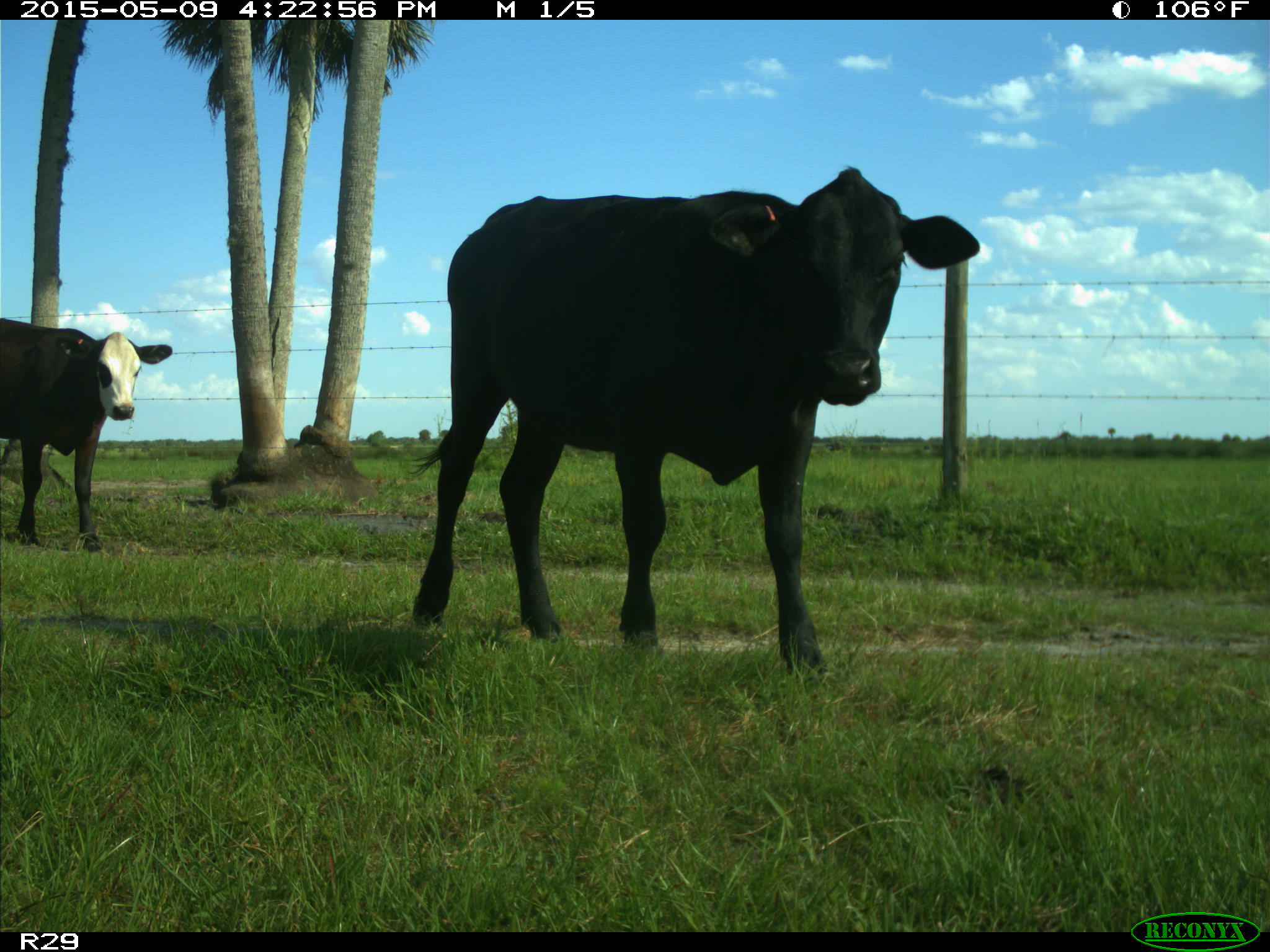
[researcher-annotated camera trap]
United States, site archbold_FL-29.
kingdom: Animalia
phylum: Chordata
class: Mammalia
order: Artiodactyla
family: Bovidae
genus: Bos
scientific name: Bos taurus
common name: domestic cow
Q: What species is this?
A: Bos taurus (domestic cow).